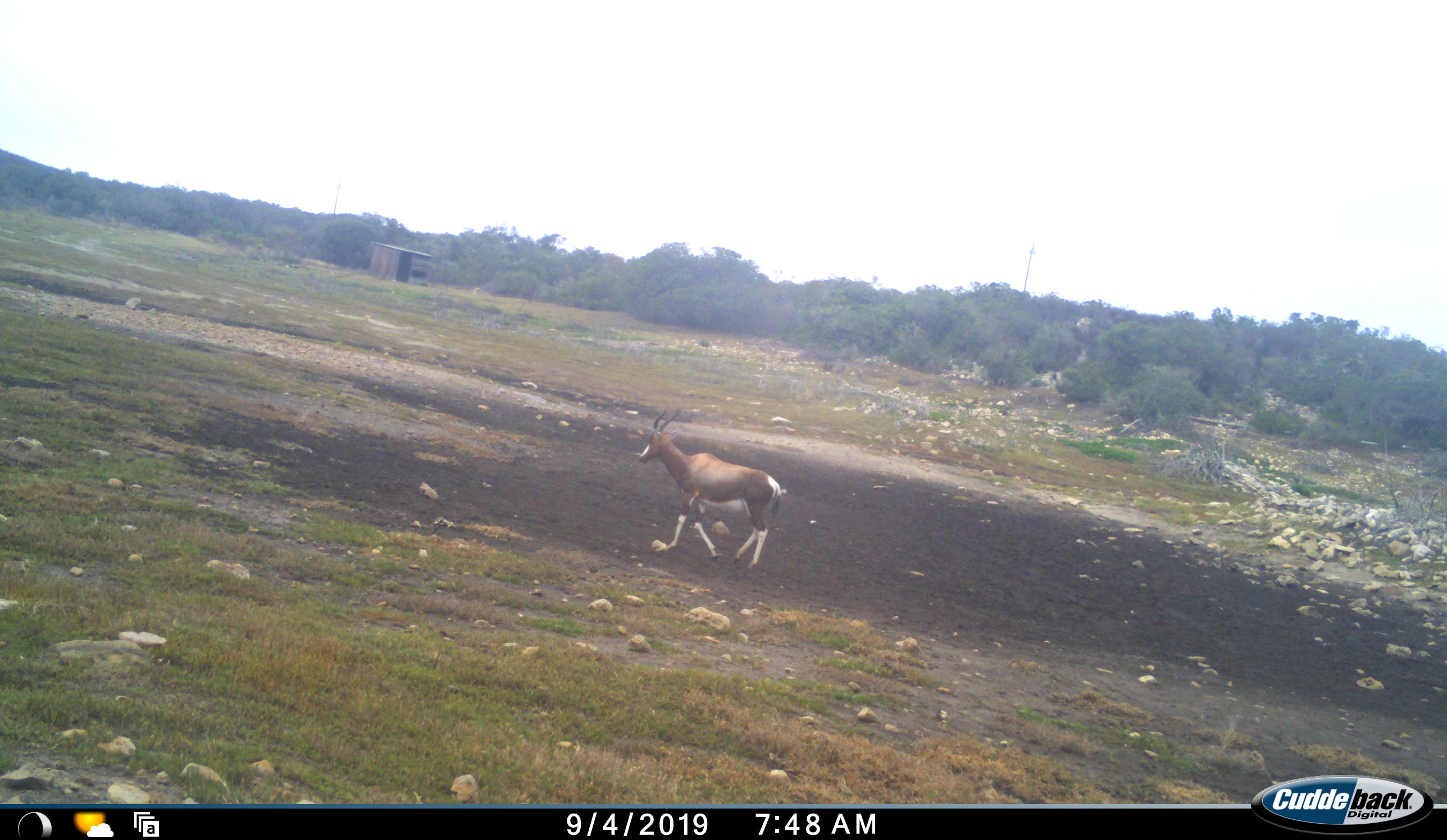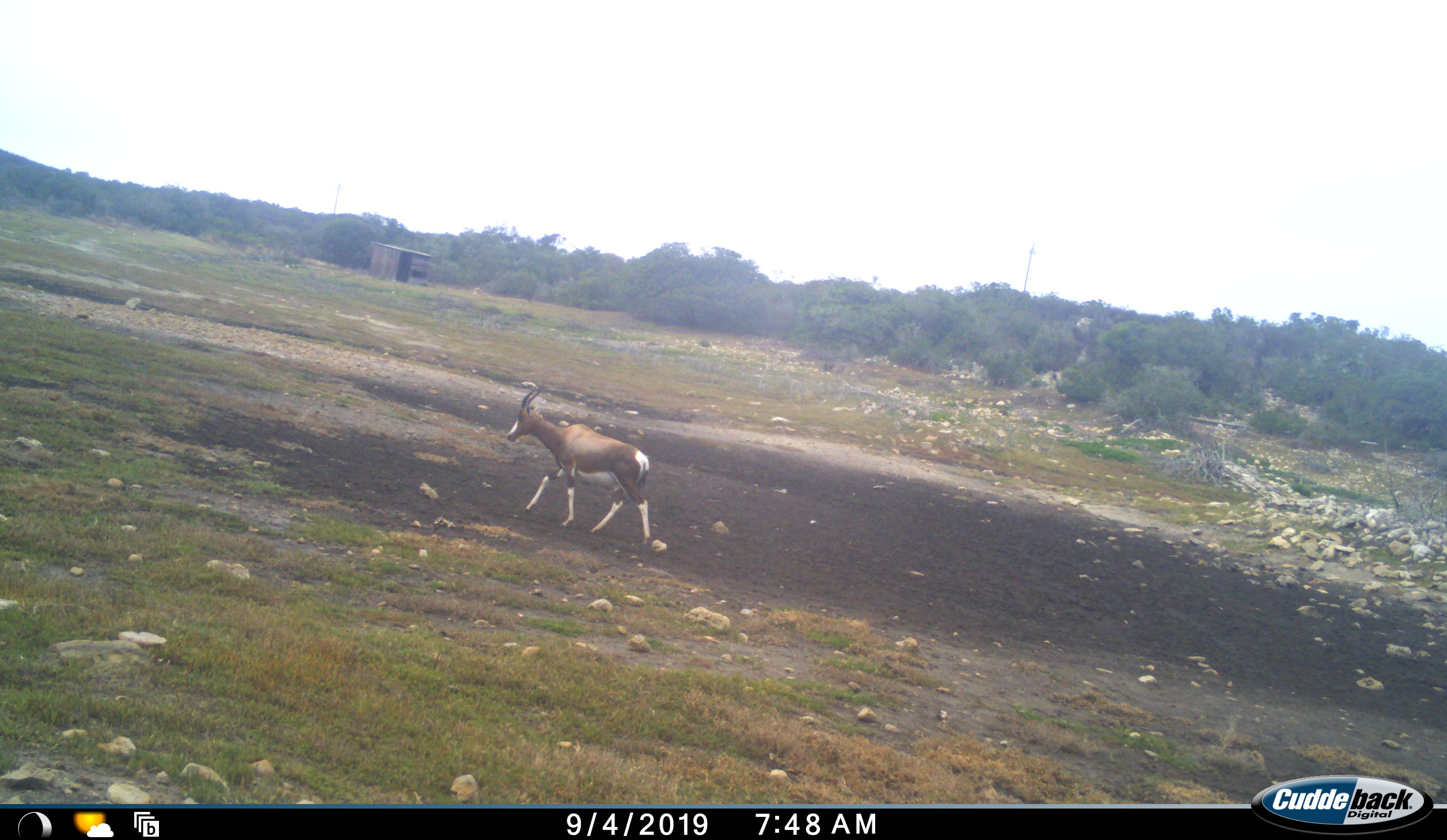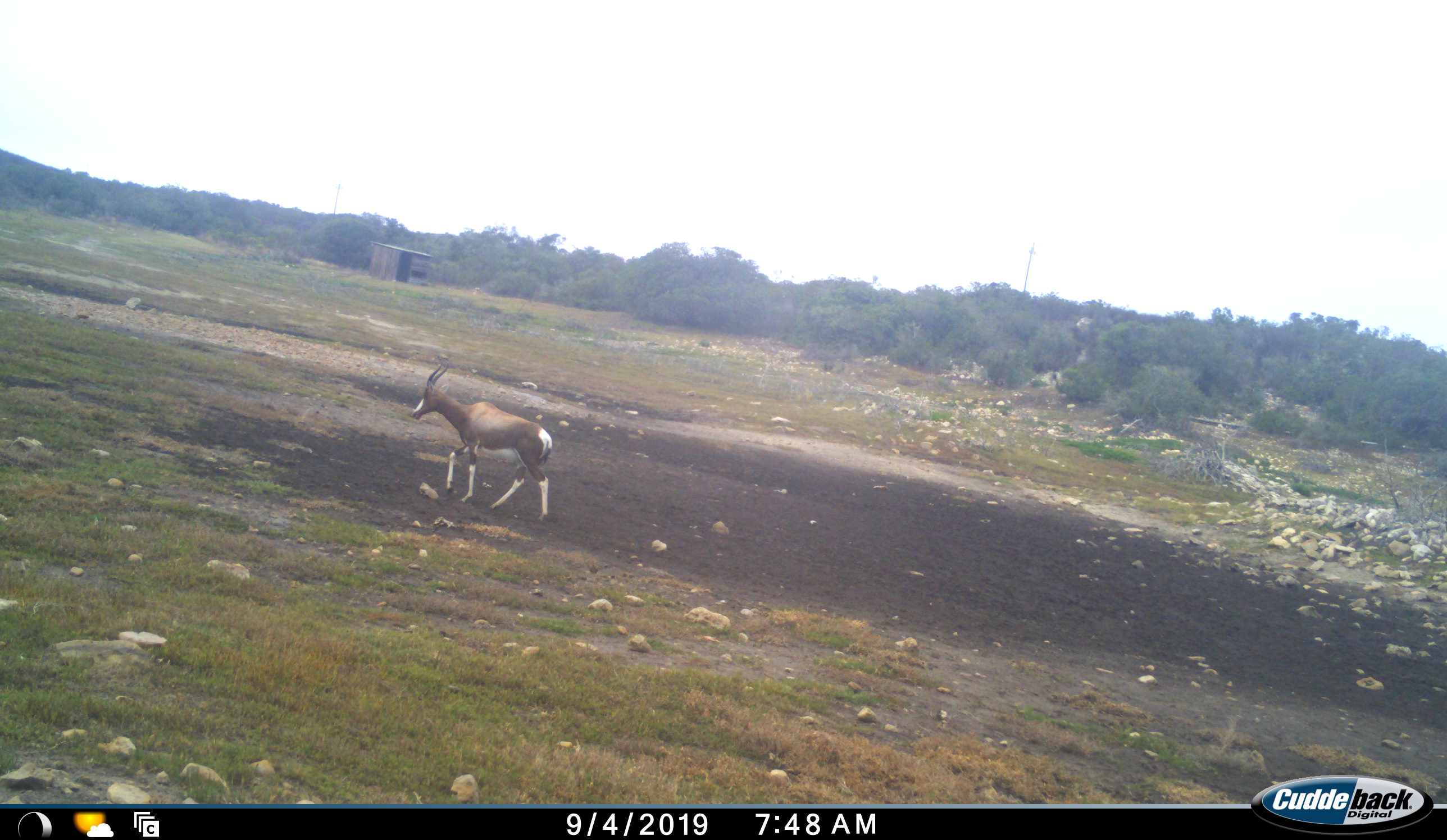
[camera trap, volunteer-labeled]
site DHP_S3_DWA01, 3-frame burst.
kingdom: Animalia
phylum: Chordata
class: Mammalia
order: Artiodactyla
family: Bovidae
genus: Damaliscus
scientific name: Damaliscus pygargus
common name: bontebok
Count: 1.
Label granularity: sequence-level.